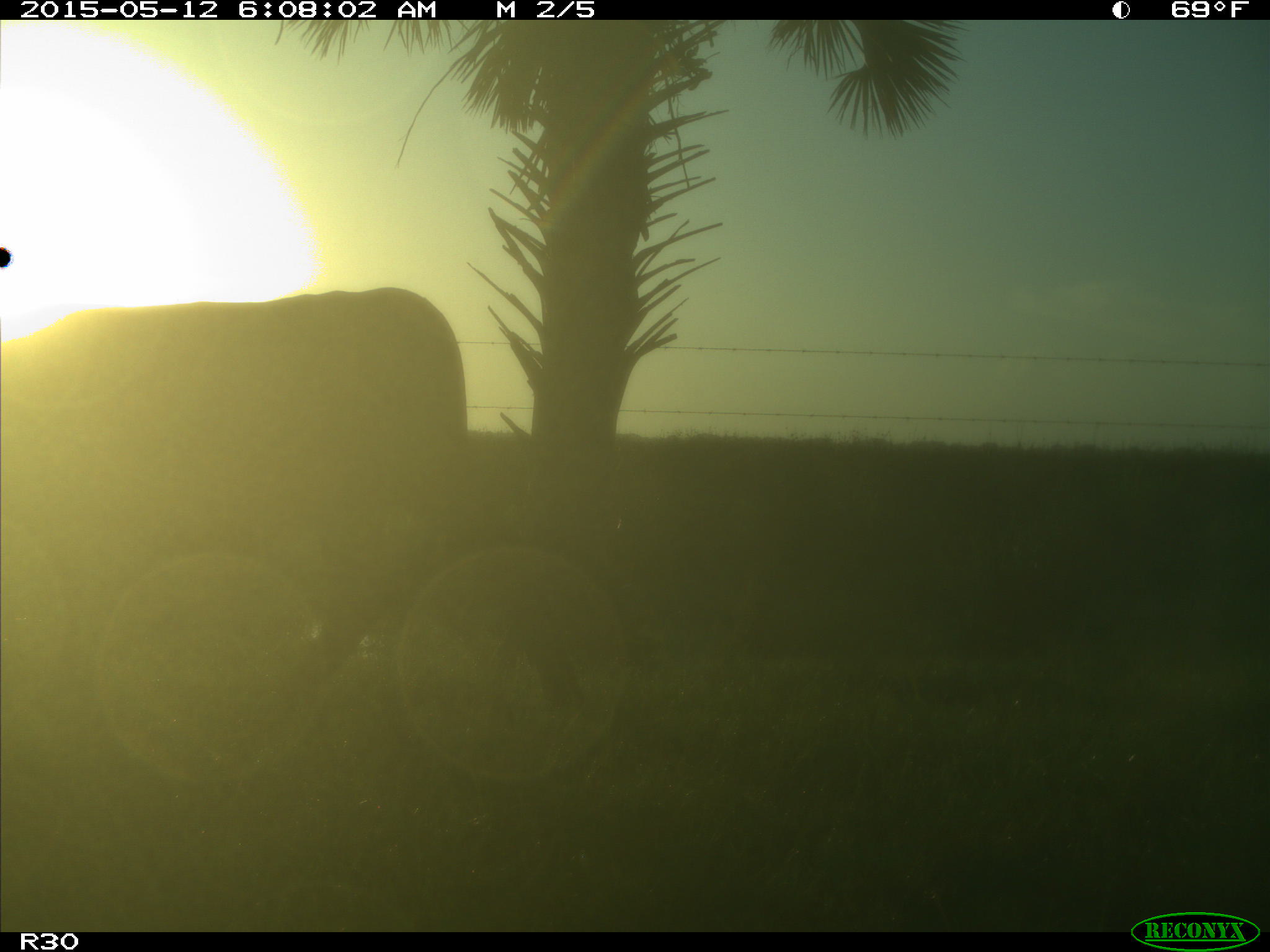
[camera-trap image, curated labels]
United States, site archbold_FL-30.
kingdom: Animalia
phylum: Chordata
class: Mammalia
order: Artiodactyla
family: Bovidae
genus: Bos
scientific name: Bos taurus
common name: domestic cow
Bos taurus (domestic cow).